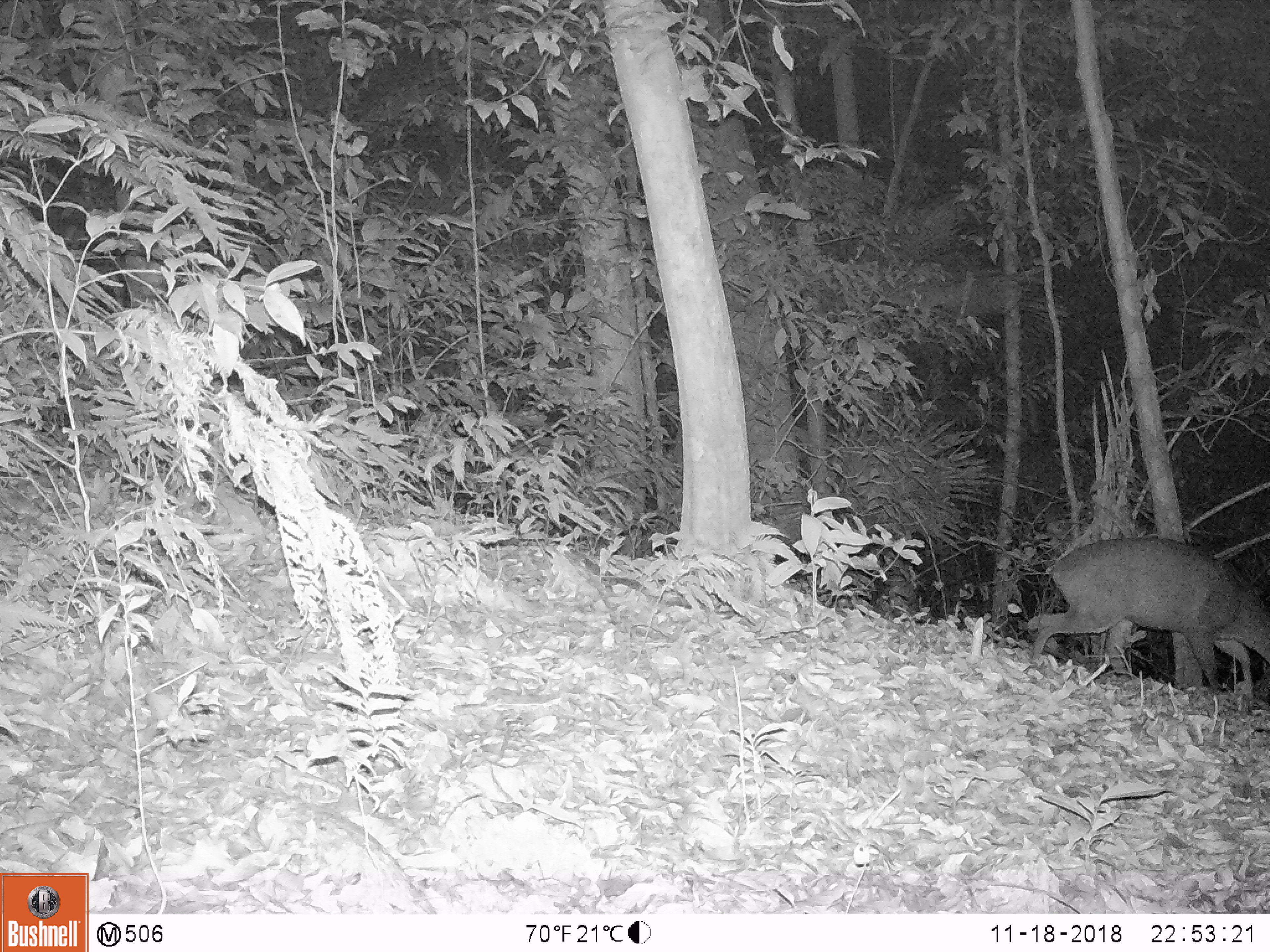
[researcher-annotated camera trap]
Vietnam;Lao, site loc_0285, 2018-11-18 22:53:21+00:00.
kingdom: Animalia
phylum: Chordata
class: Mammalia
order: Artiodactyla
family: Cervidae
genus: Muntiacus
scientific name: Muntiacus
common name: muntjacs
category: unidentified muntjac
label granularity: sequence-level